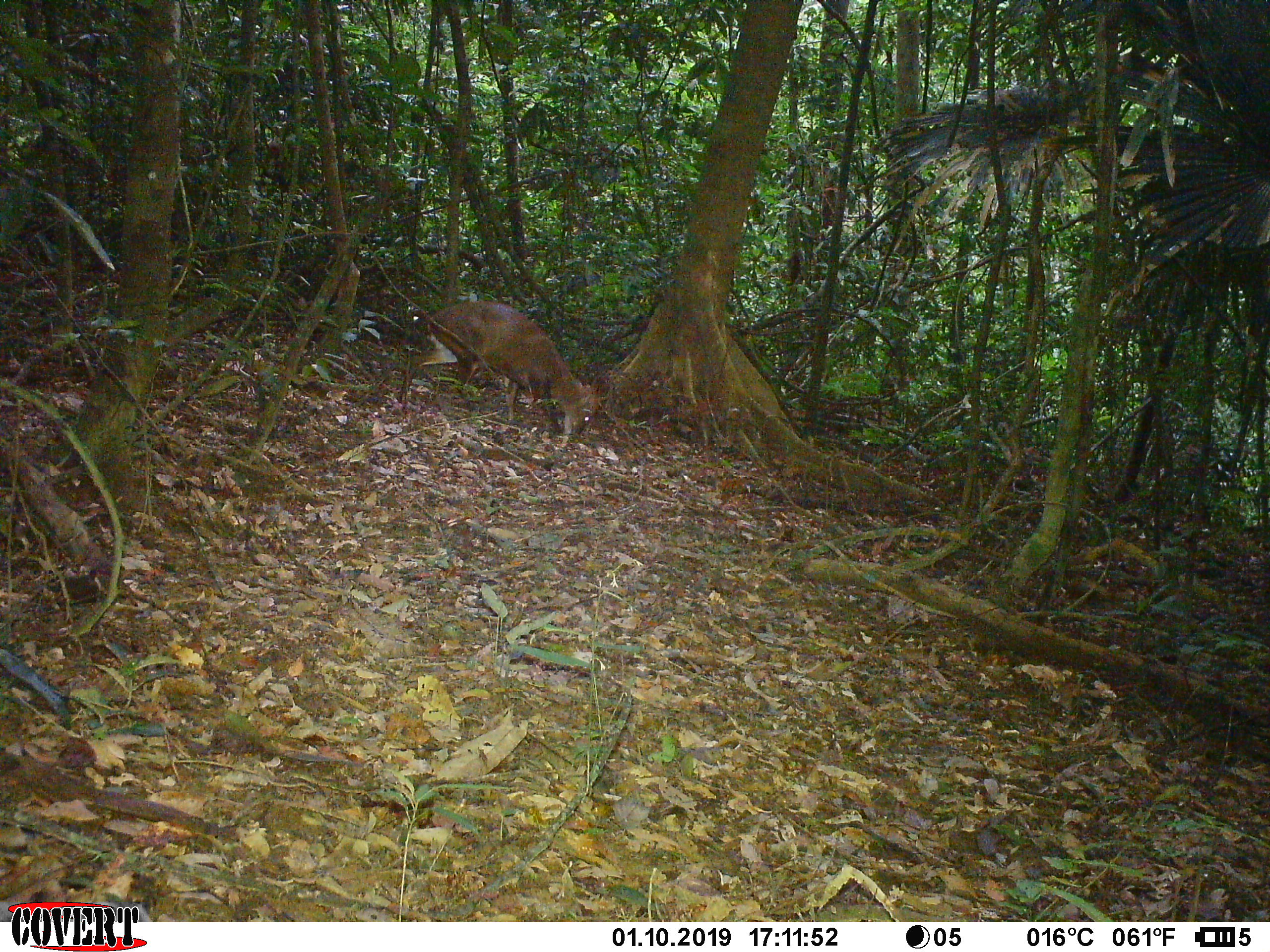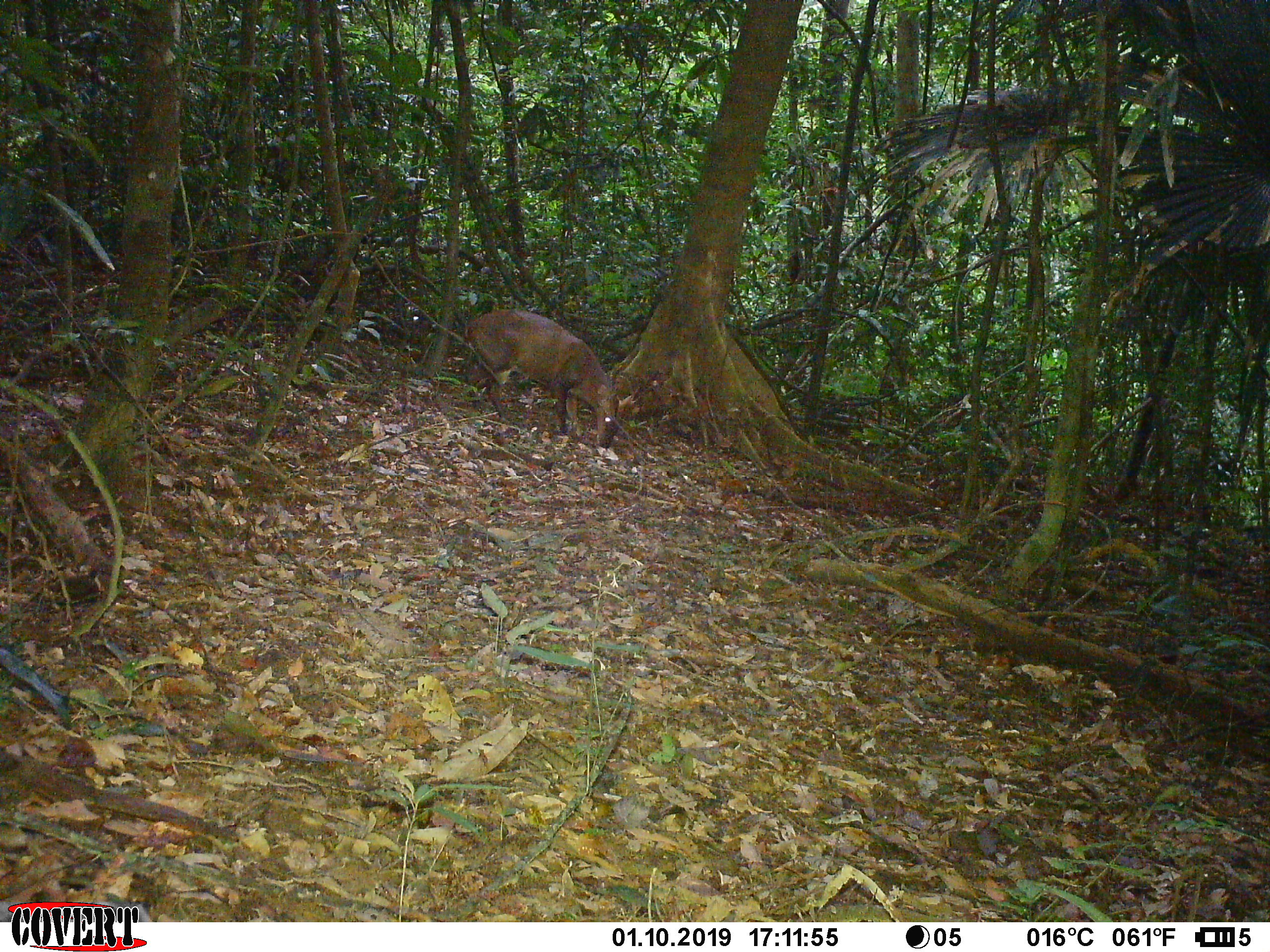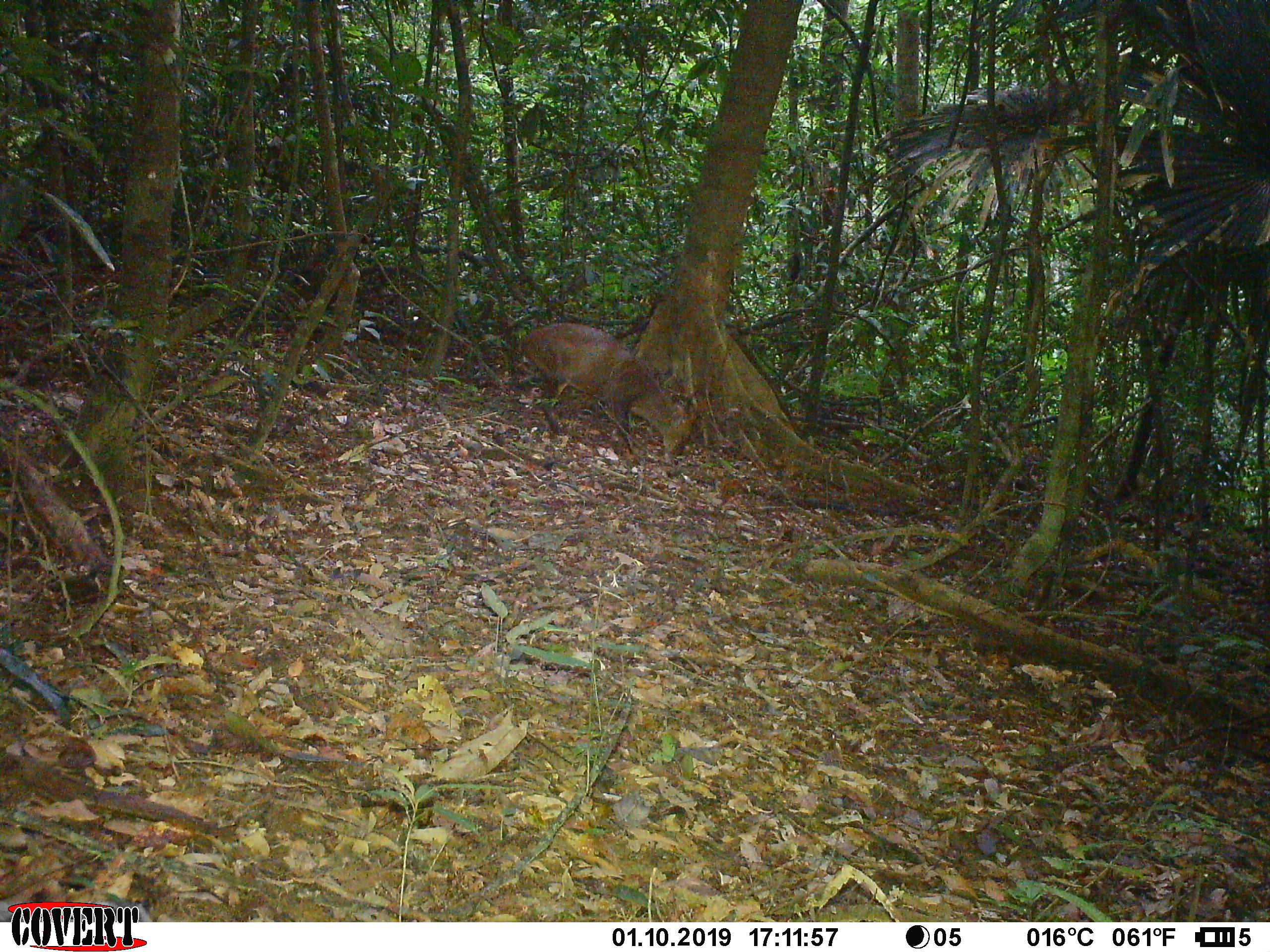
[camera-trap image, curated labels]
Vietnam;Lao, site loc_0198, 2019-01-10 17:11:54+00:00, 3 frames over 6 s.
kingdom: Animalia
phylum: Chordata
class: Mammalia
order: Artiodactyla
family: Cervidae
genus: Muntiacus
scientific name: Muntiacus vuquangensis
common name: large-antlered muntjac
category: large antlered muntjac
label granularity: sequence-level